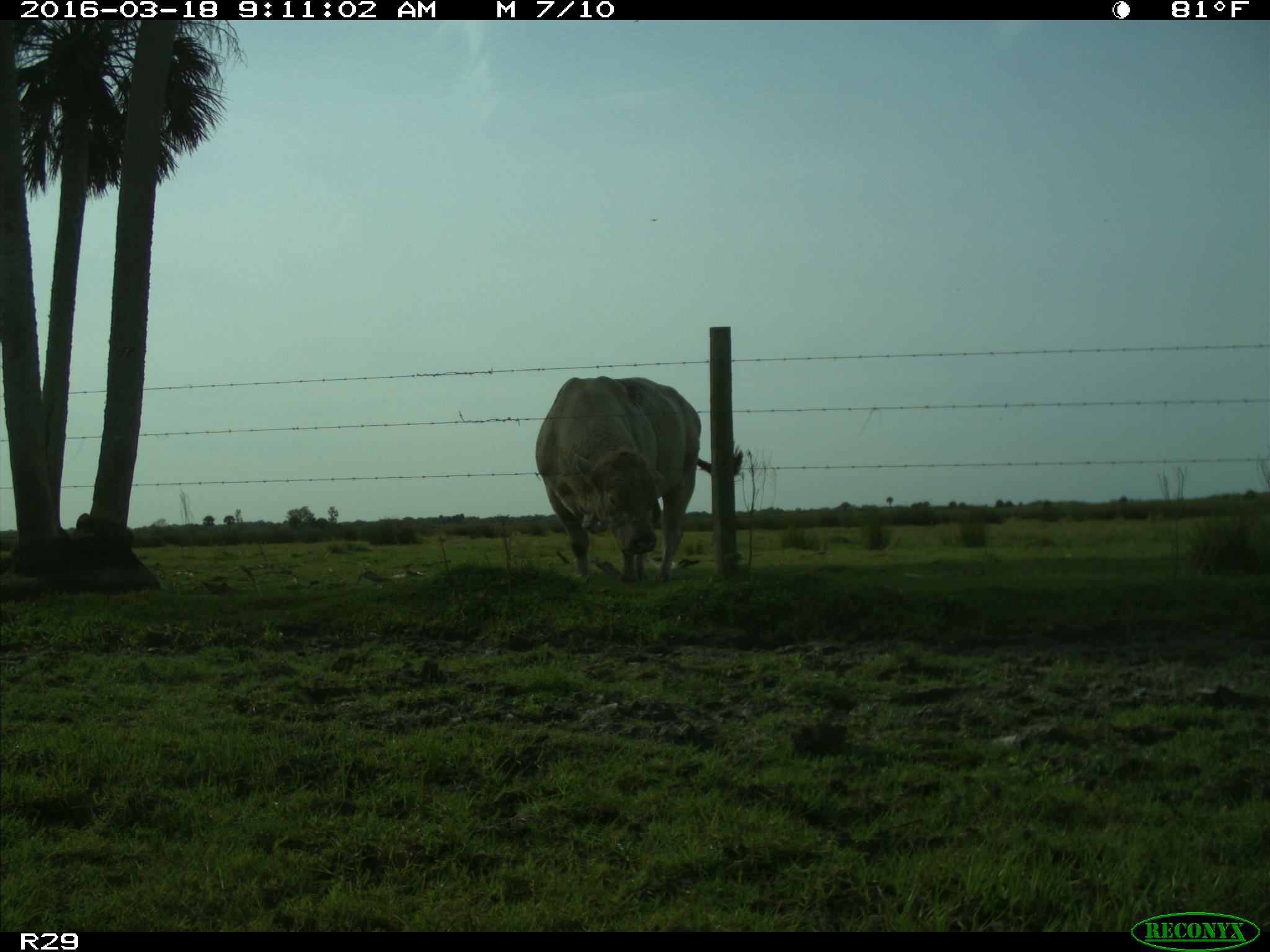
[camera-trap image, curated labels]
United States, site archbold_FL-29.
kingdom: Animalia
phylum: Chordata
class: Mammalia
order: Artiodactyla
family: Bovidae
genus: Bos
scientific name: Bos taurus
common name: domestic cow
Bos taurus (domestic cow).